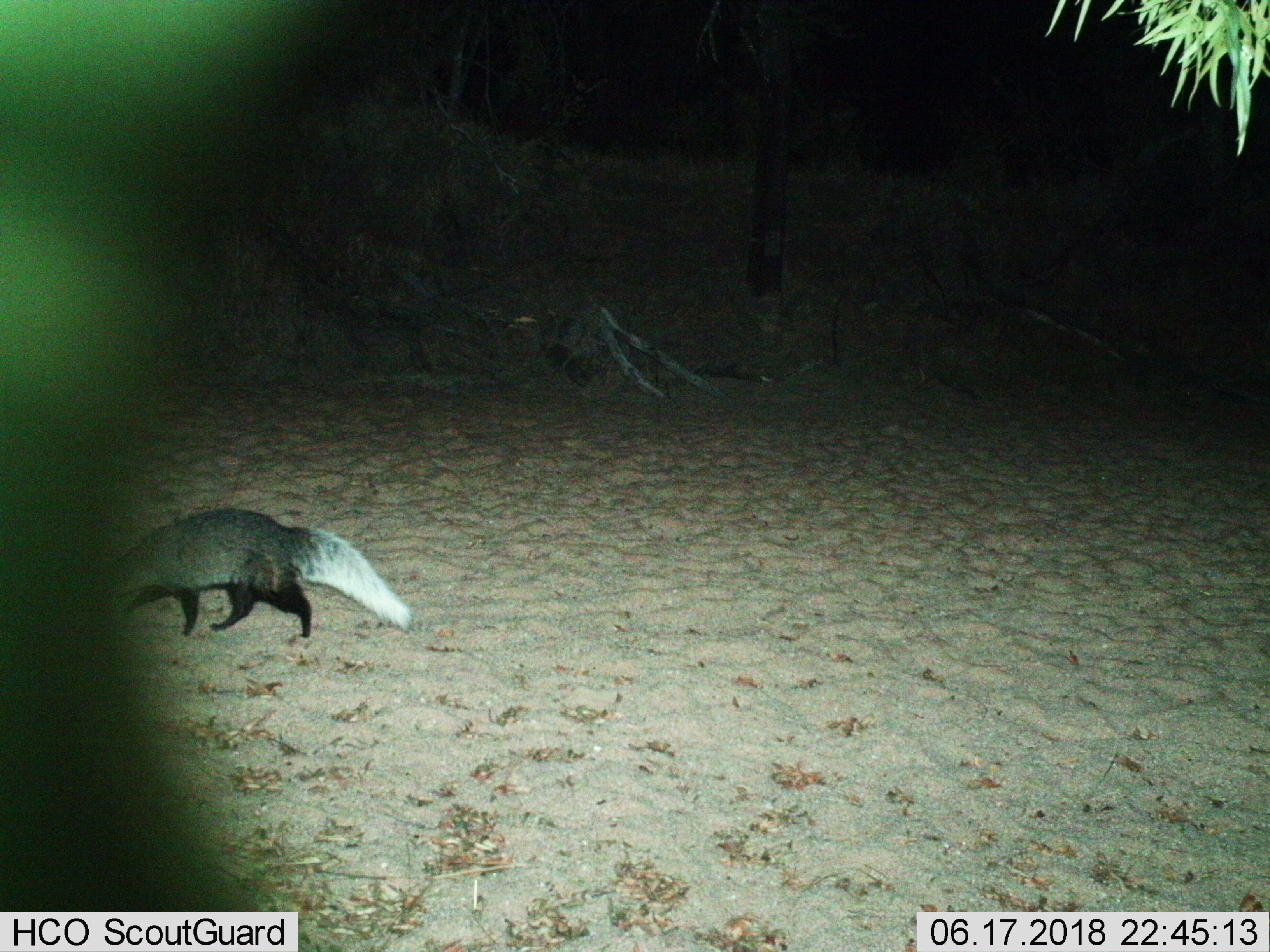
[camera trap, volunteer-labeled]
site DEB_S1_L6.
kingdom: Animalia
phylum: Chordata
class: Mammalia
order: Carnivora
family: Herpestidae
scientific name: Herpestidae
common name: mongoose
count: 1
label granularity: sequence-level